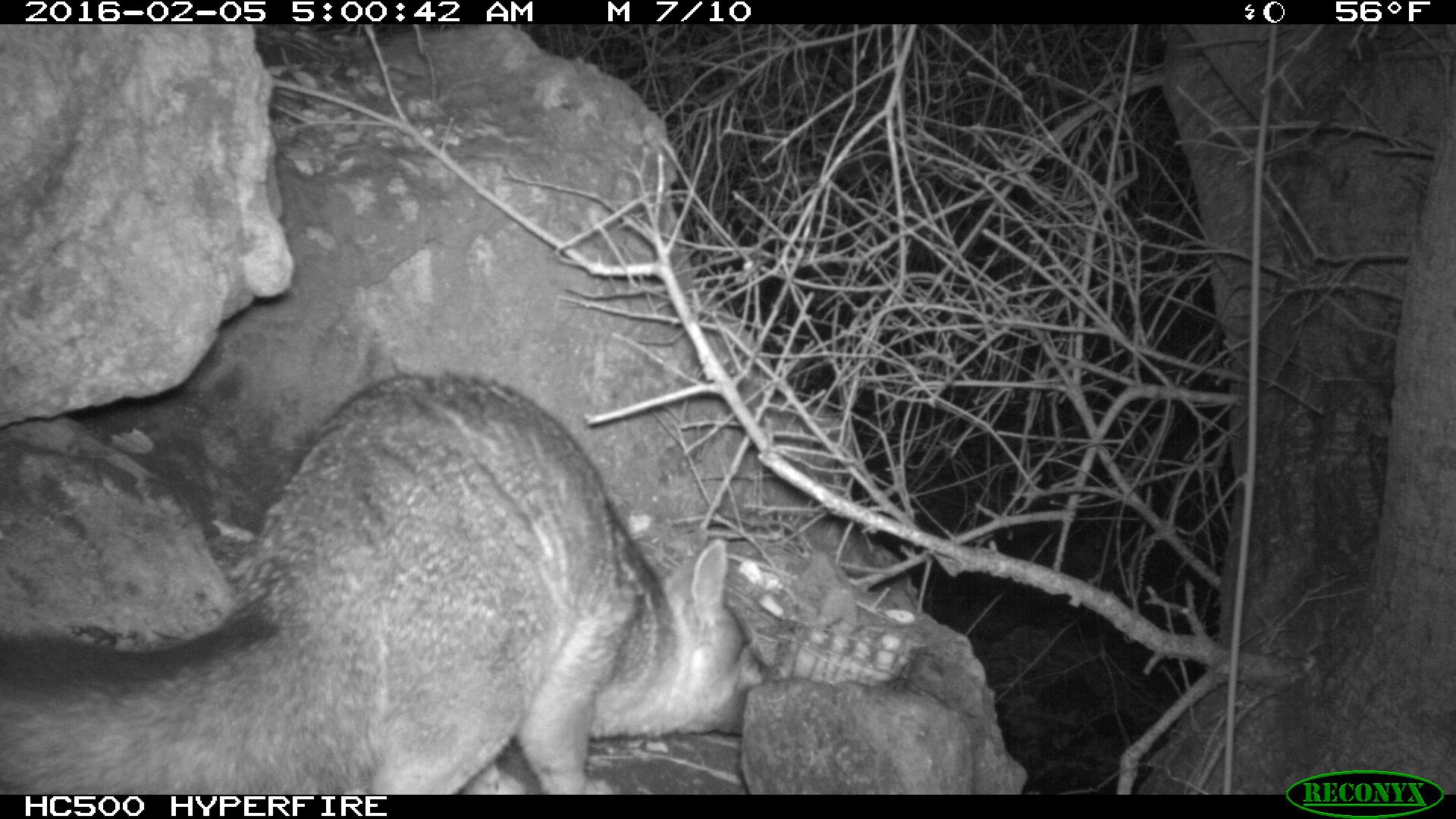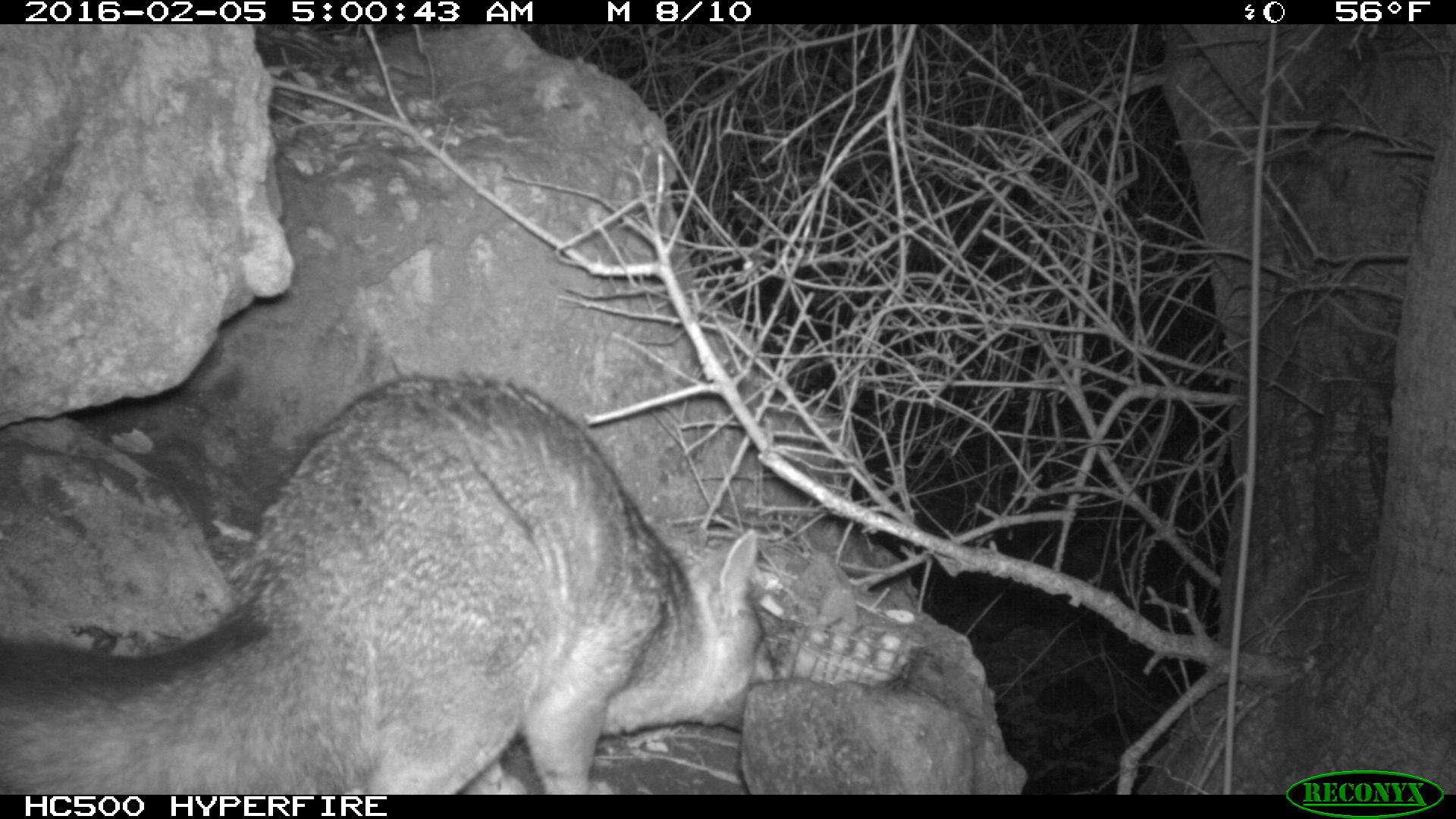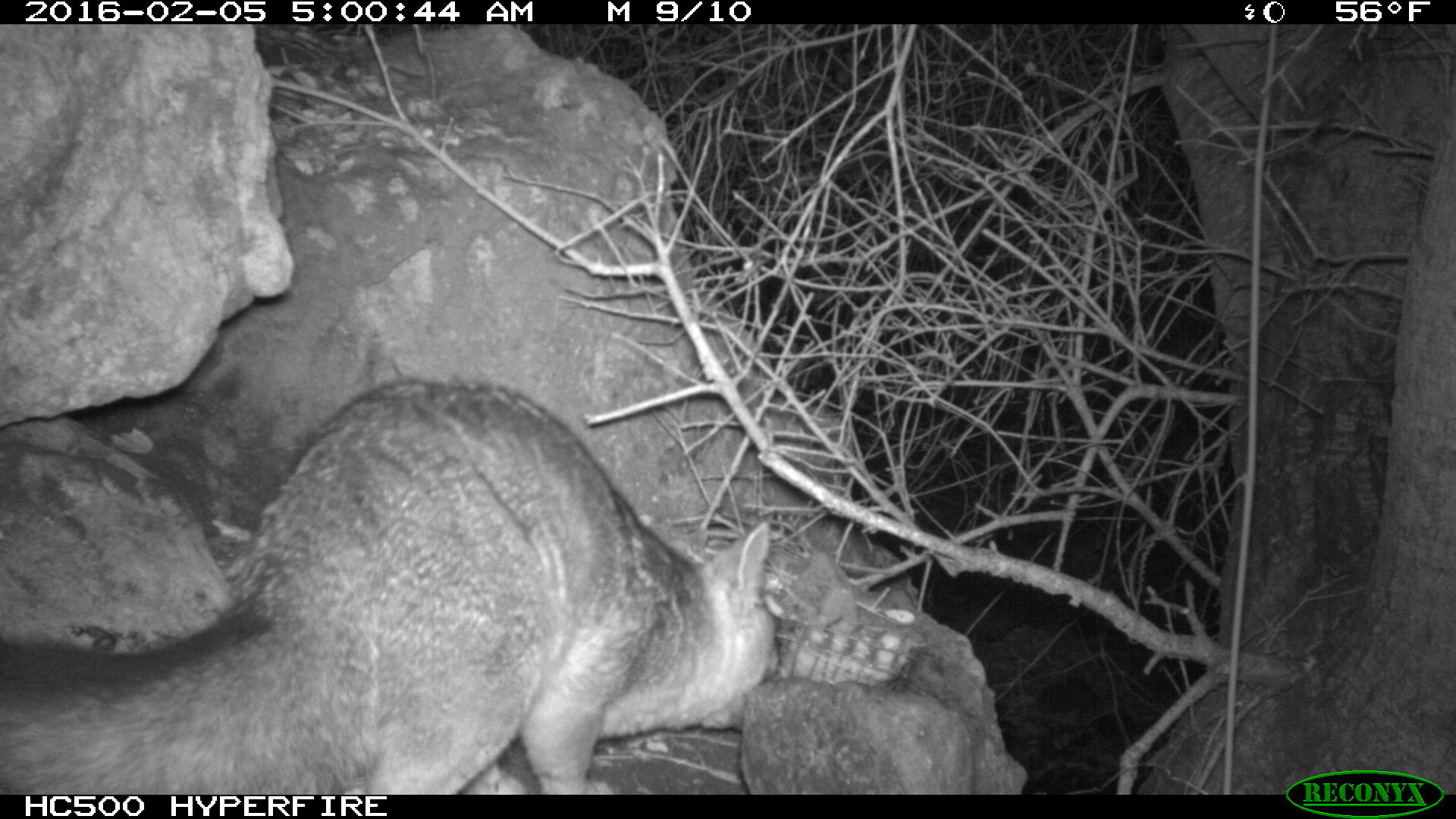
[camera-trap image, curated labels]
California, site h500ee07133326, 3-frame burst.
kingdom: Animalia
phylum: Chordata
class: Mammalia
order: Carnivora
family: Canidae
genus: Urocyon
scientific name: Urocyon littoralis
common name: island fox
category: fox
Fox (island fox) (Urocyon littoralis).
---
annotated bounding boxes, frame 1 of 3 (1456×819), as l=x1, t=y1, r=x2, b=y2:
fox: l=0, t=372, r=772, b=794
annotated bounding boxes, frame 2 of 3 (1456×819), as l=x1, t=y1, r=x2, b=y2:
fox: l=0, t=372, r=777, b=792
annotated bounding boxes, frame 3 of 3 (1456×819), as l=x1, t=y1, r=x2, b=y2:
fox: l=0, t=375, r=777, b=792